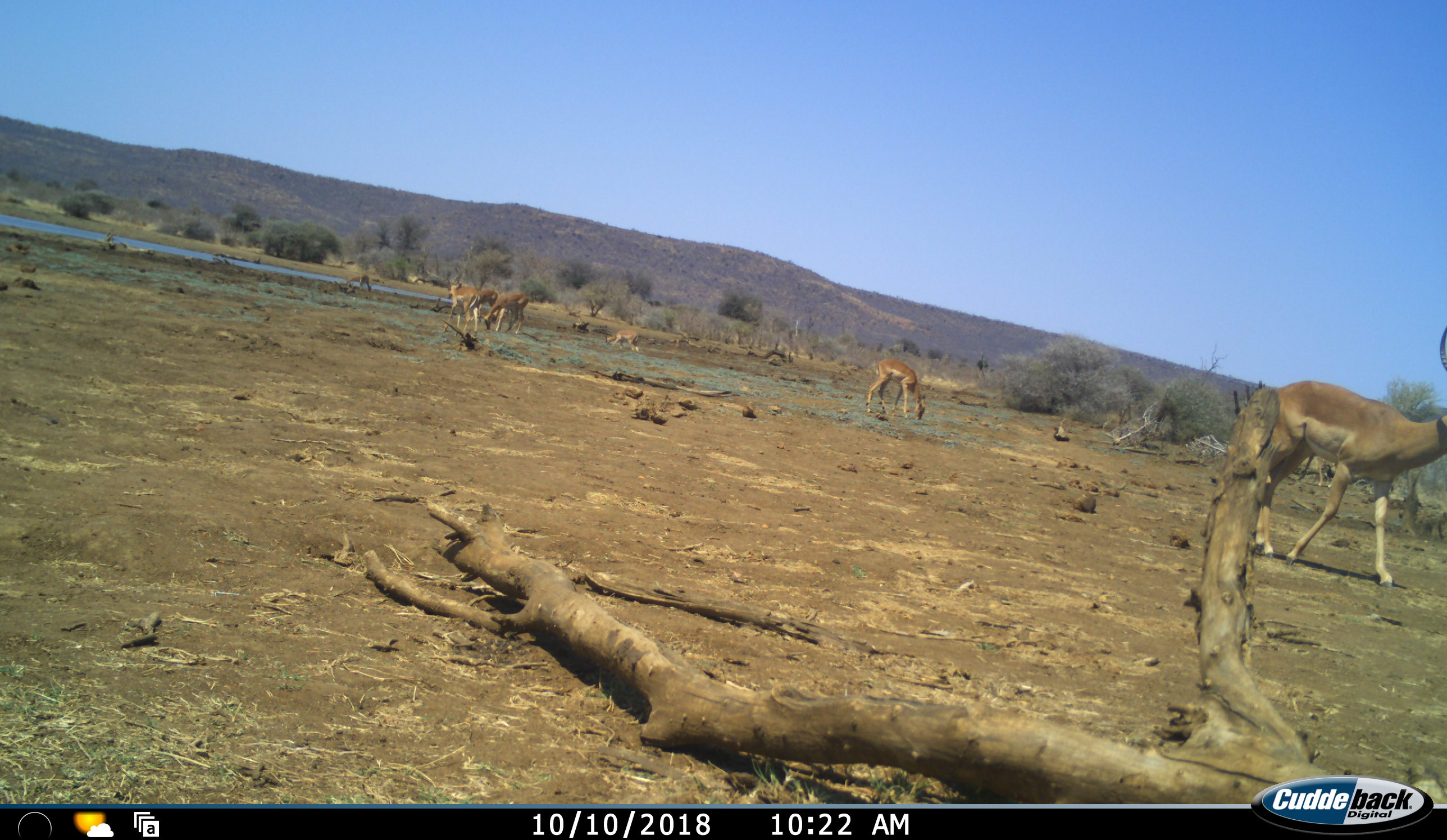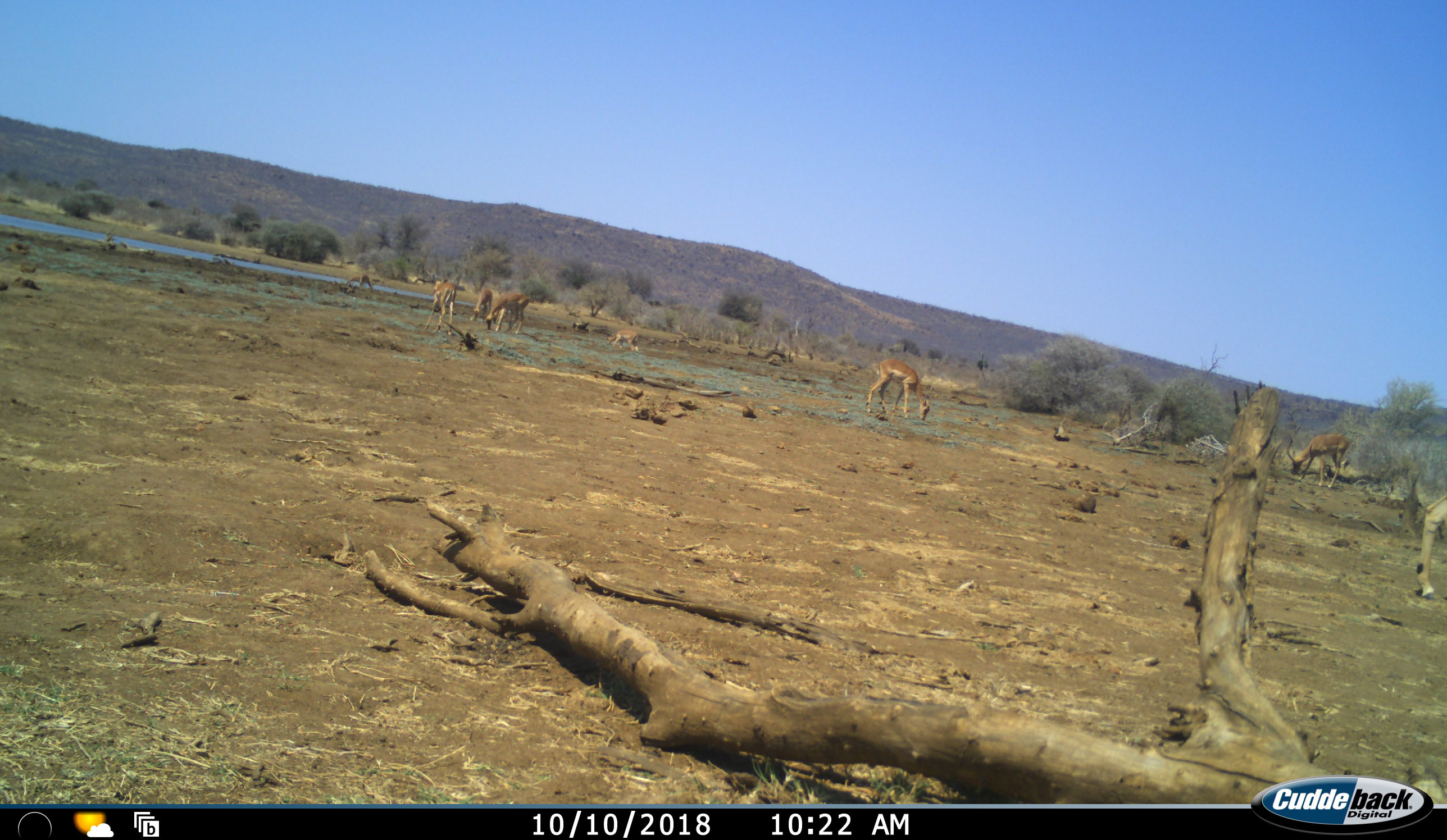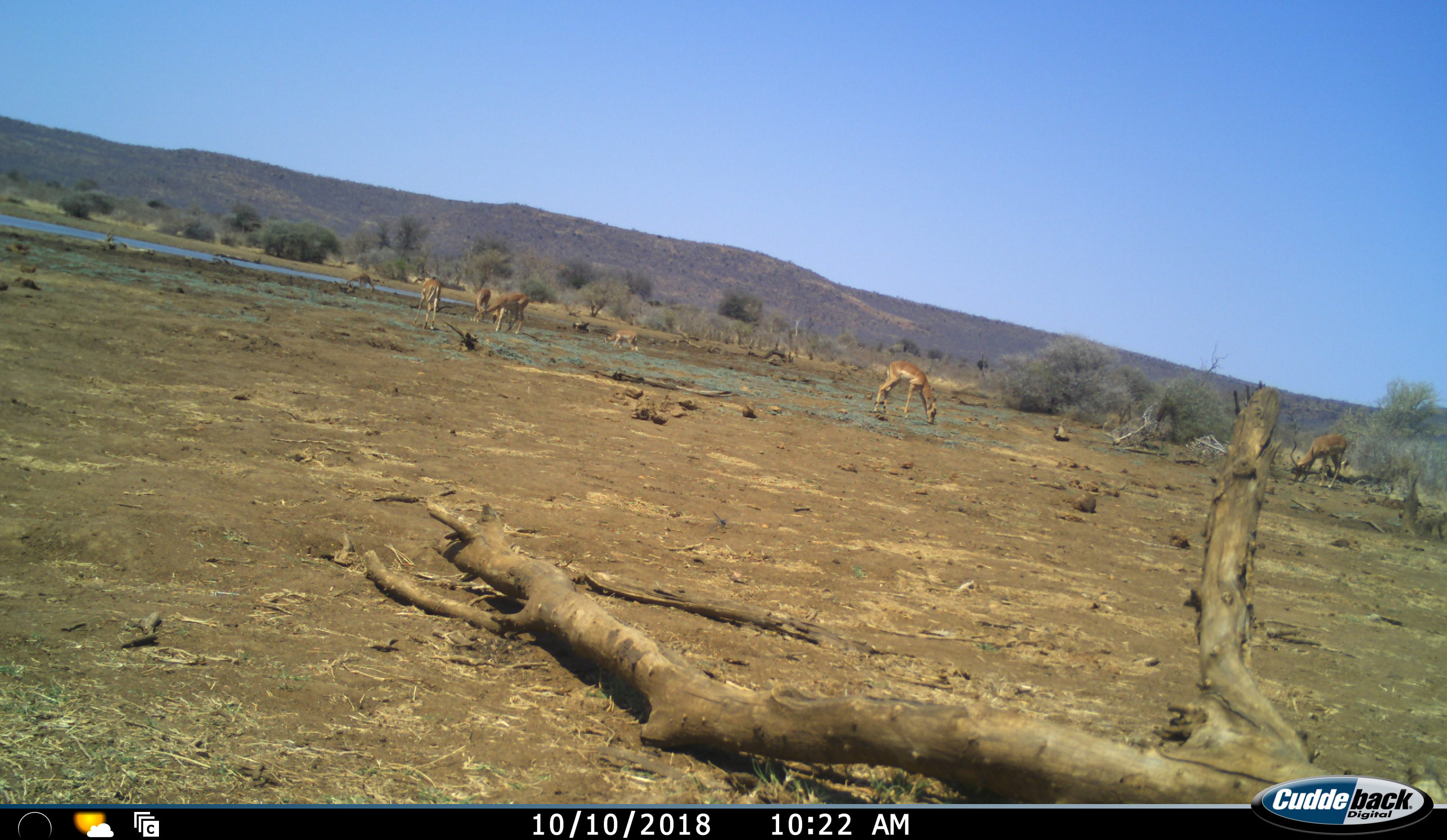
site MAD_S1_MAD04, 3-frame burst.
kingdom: Animalia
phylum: Chordata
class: Mammalia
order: Artiodactyla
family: Bovidae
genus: Aepyceros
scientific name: Aepyceros melampus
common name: impala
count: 8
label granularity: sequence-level